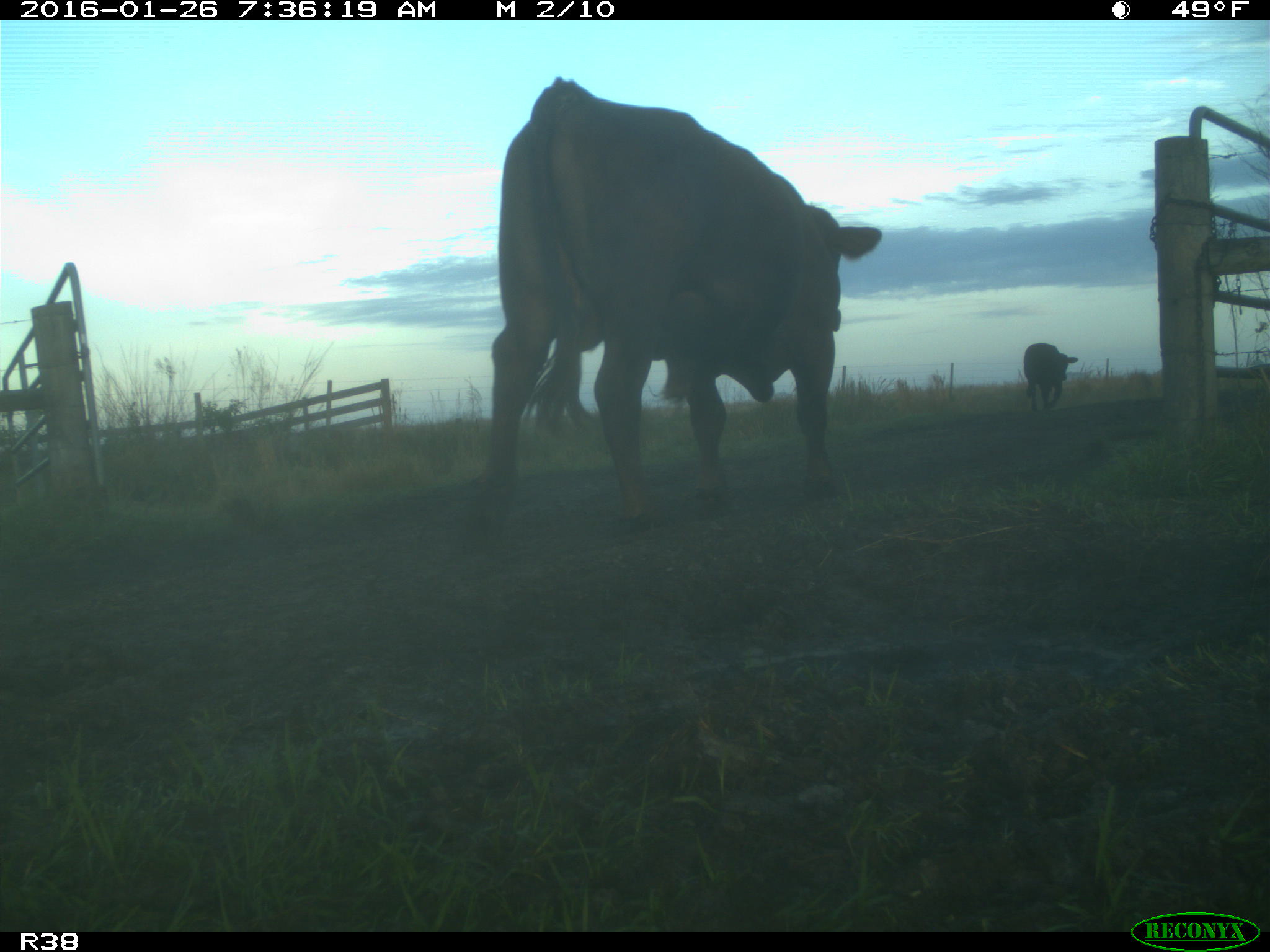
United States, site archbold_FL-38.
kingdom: Animalia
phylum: Chordata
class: Mammalia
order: Artiodactyla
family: Bovidae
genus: Bos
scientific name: Bos taurus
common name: domestic cow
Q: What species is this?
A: Bos taurus (domestic cow).